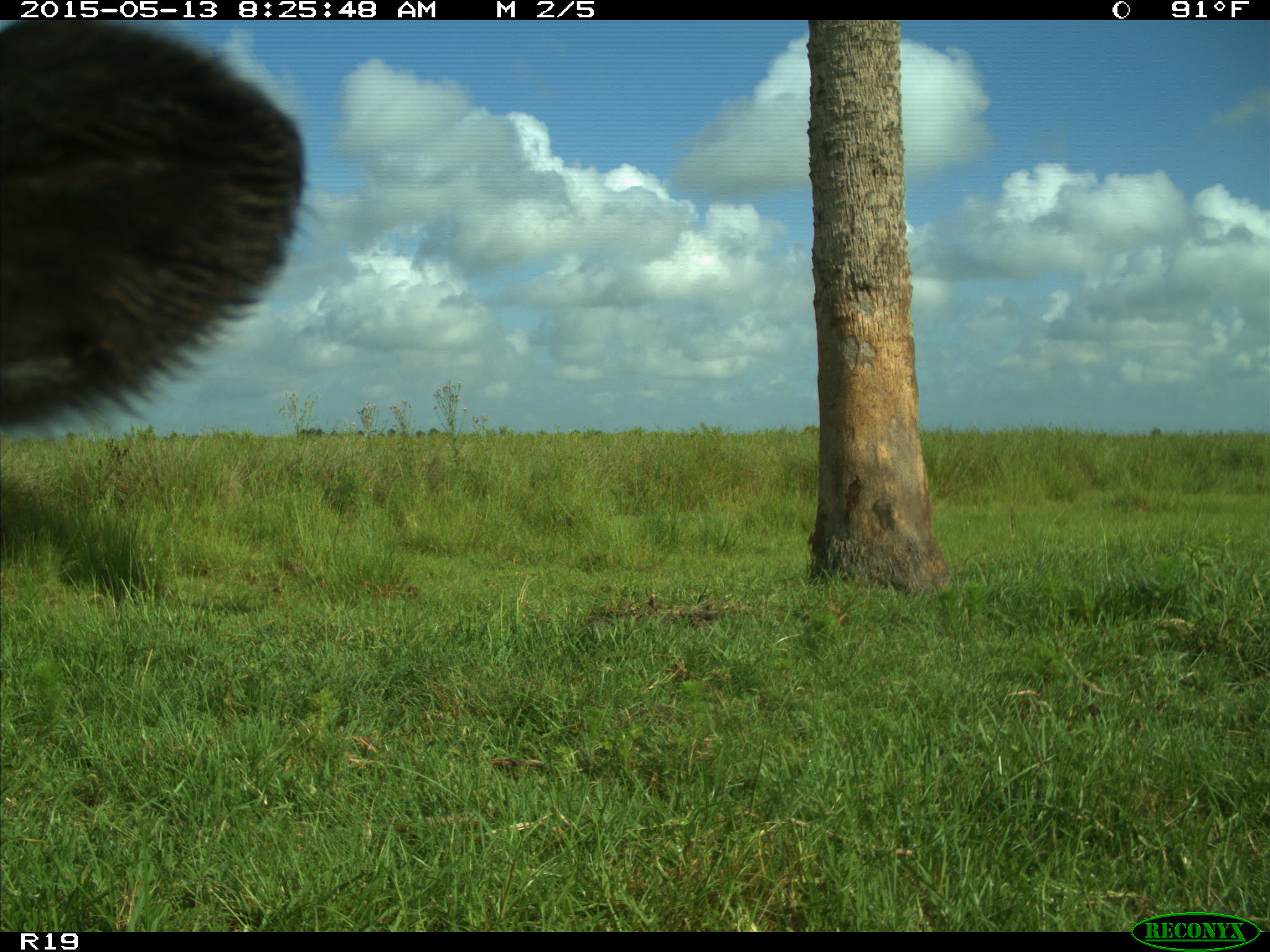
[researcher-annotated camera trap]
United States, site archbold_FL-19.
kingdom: Animalia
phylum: Chordata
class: Mammalia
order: Artiodactyla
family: Bovidae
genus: Bos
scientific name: Bos taurus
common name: domestic cow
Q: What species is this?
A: Bos taurus (domestic cow).